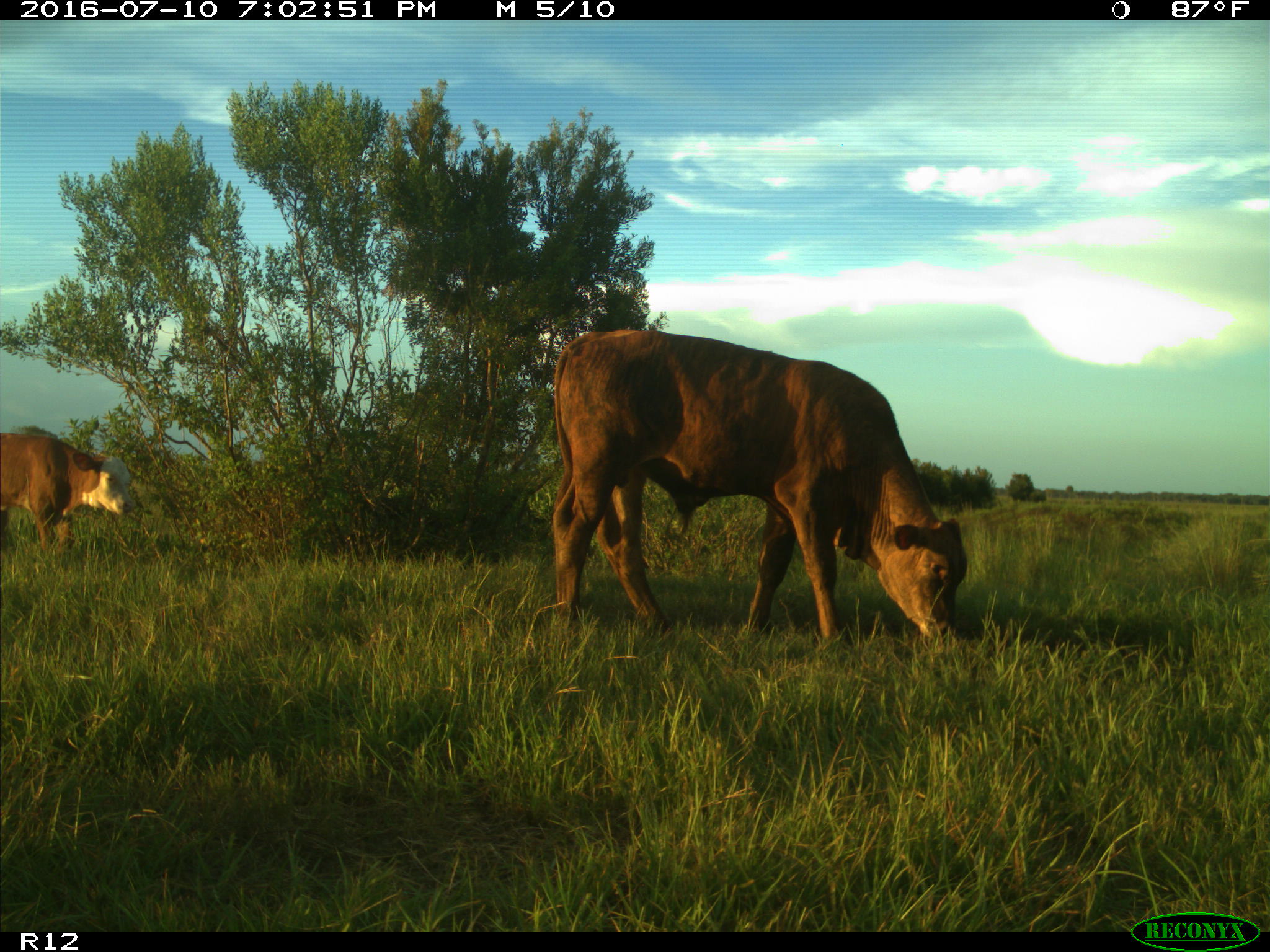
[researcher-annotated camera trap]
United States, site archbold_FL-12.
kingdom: Animalia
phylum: Chordata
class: Mammalia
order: Artiodactyla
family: Bovidae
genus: Bos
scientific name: Bos taurus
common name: domestic cow